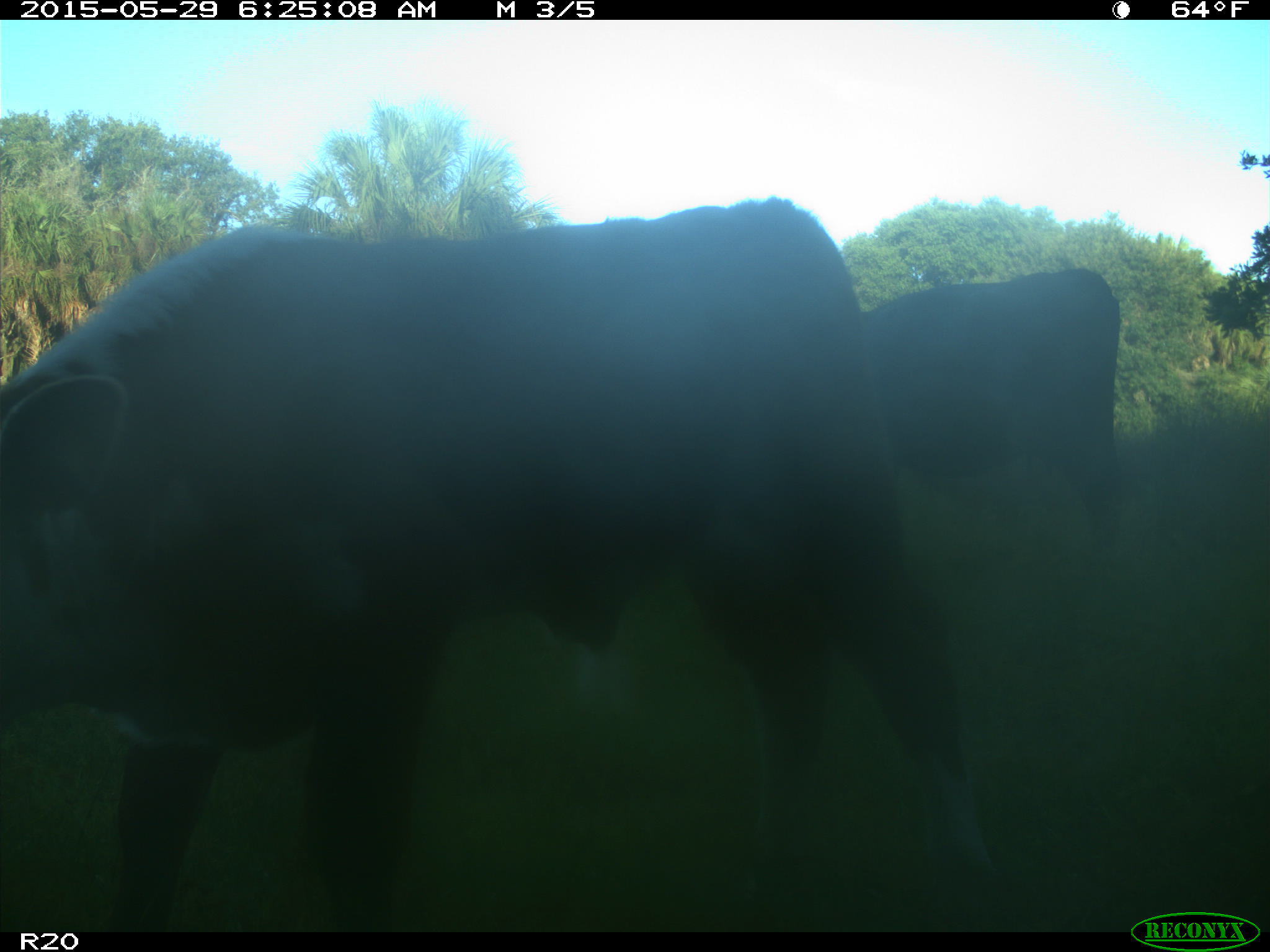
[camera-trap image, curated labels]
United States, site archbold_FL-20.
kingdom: Animalia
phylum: Chordata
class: Mammalia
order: Artiodactyla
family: Bovidae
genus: Bos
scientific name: Bos taurus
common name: domestic cow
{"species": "Bos taurus (domestic cow)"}